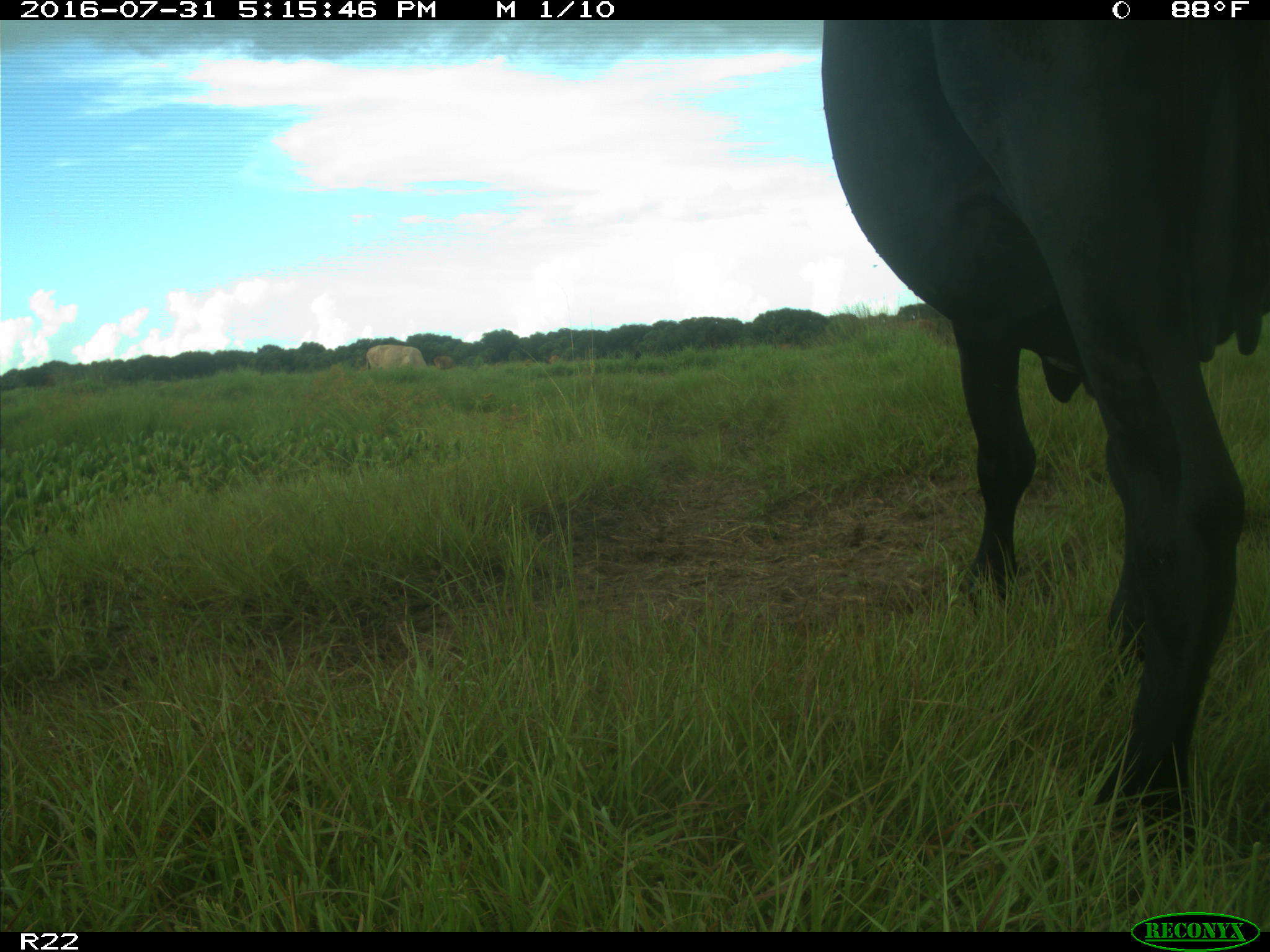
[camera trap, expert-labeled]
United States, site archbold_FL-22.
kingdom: Animalia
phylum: Chordata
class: Mammalia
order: Artiodactyla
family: Bovidae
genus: Bos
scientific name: Bos taurus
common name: domestic cow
Bos taurus (domestic cow).